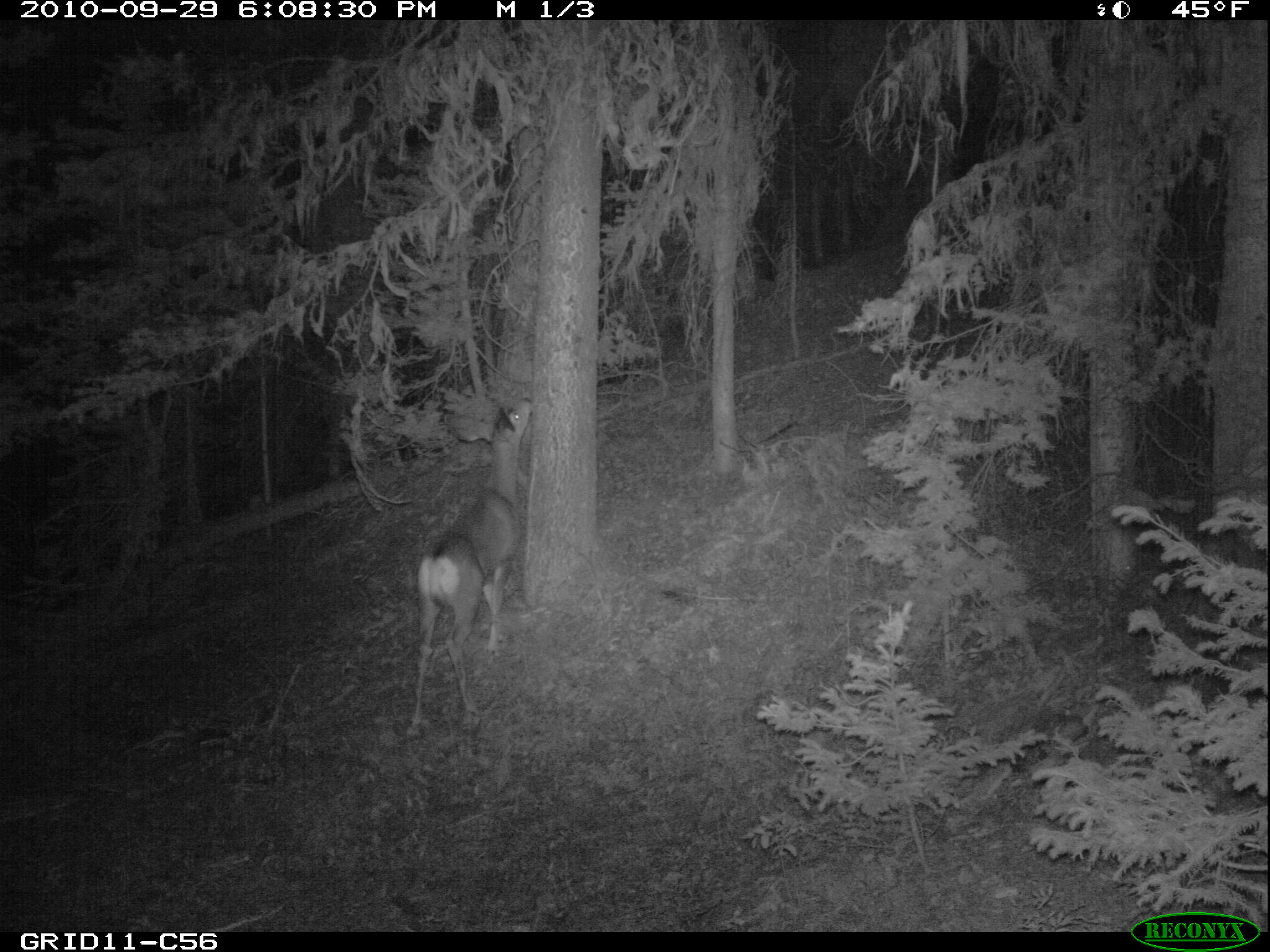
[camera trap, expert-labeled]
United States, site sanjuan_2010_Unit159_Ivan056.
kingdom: Animalia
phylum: Chordata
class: Mammalia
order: Artiodactyla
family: Cervidae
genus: Odocoileus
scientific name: Odocoileus hemionus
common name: mule deer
Odocoileus hemionus (mule deer).